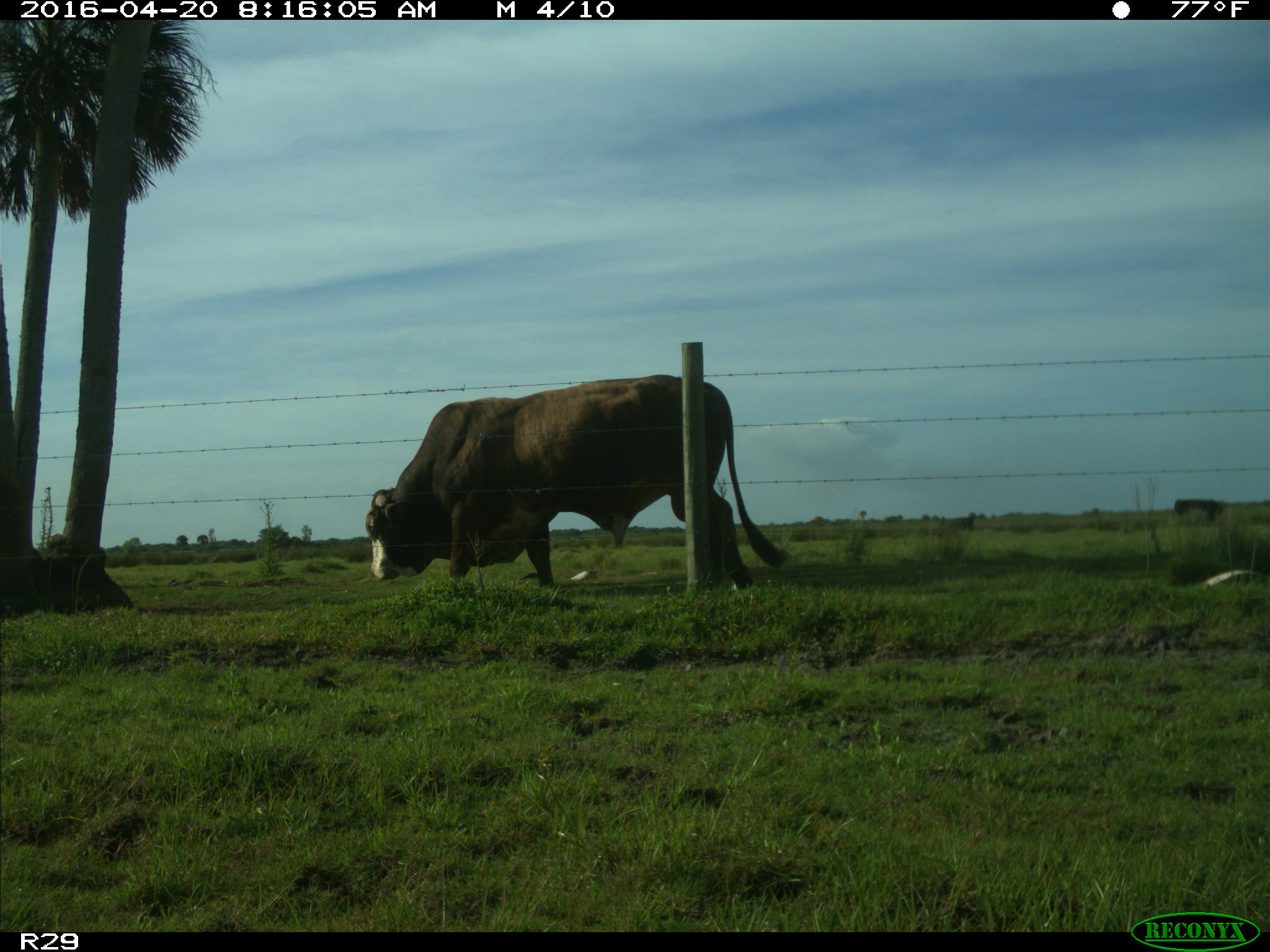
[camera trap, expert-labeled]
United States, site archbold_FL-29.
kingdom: Animalia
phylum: Chordata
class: Mammalia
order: Artiodactyla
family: Bovidae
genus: Bos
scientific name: Bos taurus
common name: domestic cow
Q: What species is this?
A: Bos taurus (domestic cow).